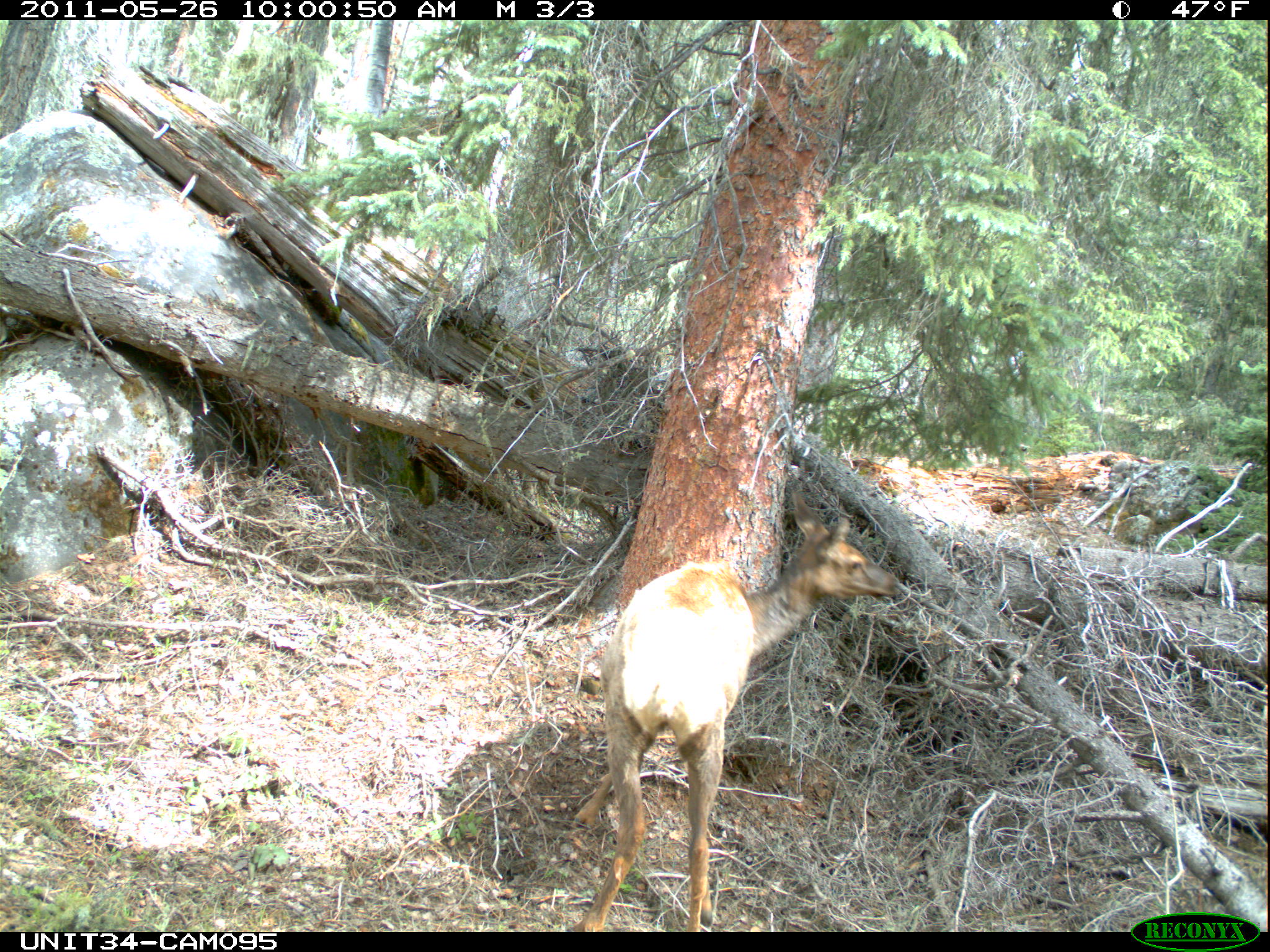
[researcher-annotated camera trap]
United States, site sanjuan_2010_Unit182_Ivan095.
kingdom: Animalia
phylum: Chordata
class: Mammalia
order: Artiodactyla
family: Cervidae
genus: Cervus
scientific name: Cervus elaphus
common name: red deer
Cervus elaphus (red deer).